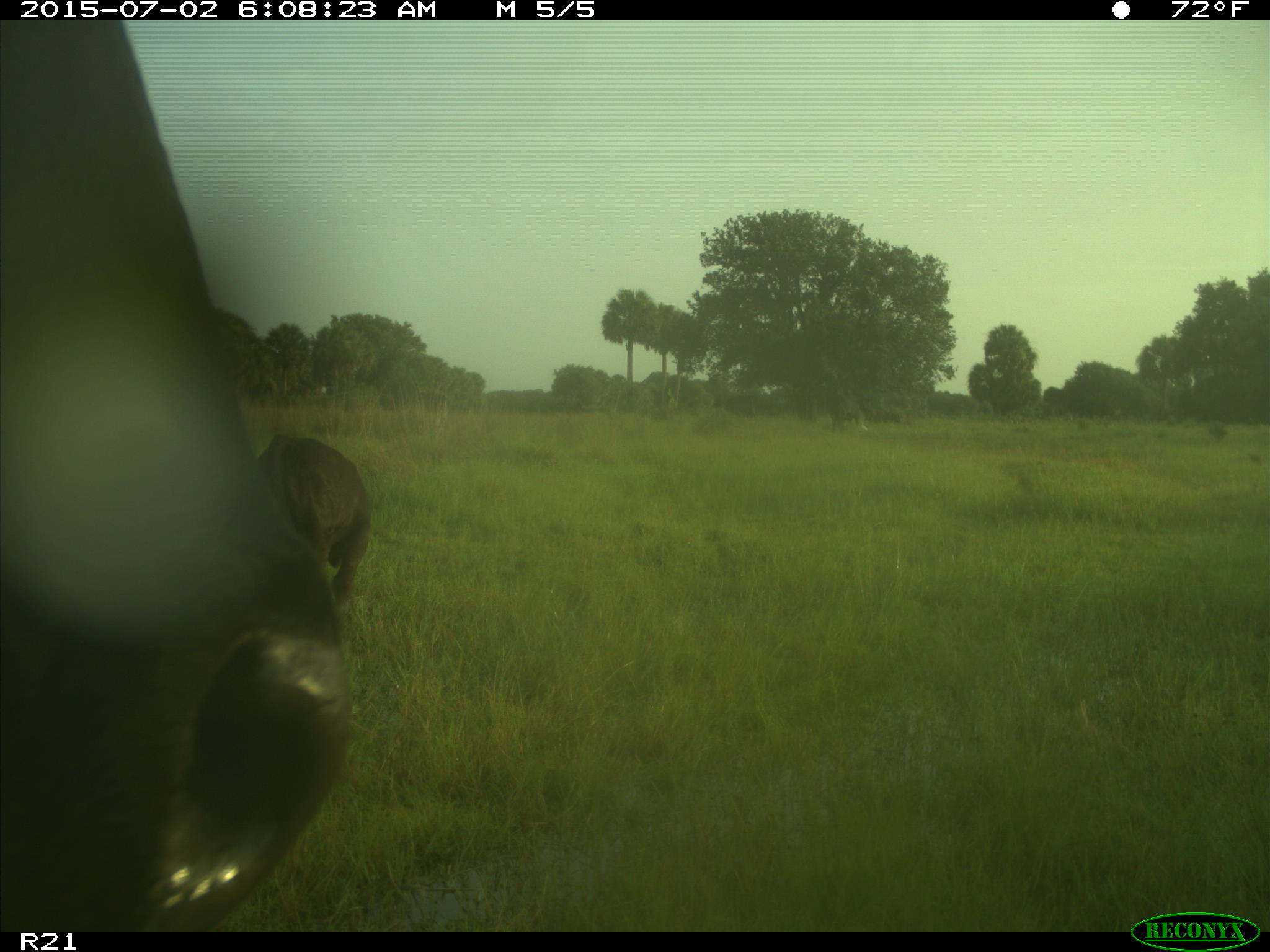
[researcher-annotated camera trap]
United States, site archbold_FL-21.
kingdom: Animalia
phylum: Chordata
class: Mammalia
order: Artiodactyla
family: Bovidae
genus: Bos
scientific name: Bos taurus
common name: domestic cow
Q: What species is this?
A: Bos taurus (domestic cow).